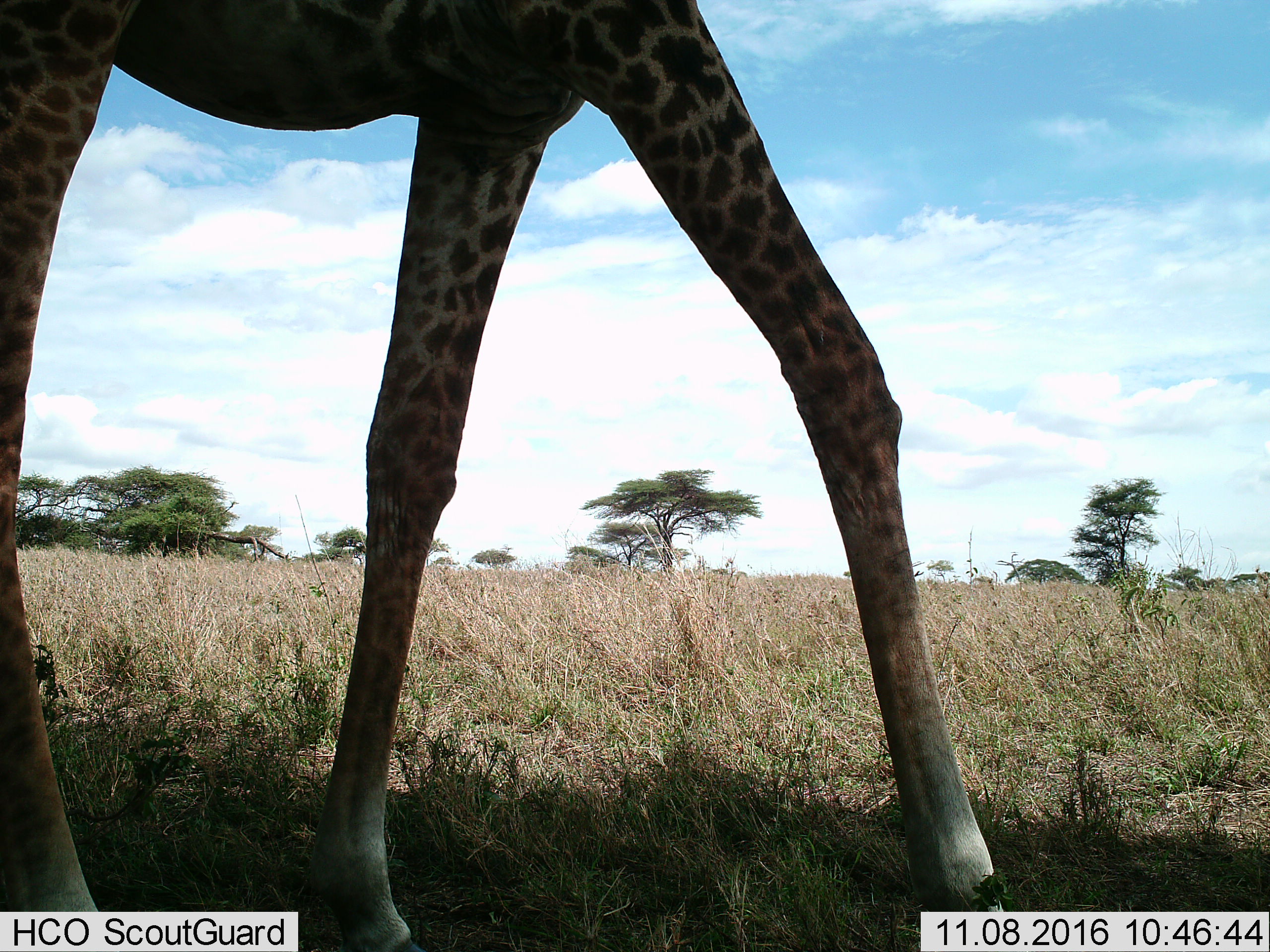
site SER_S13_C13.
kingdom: Animalia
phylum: Chordata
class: Mammalia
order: Artiodactyla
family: Giraffidae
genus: Giraffa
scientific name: Giraffa camelopardalis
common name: giraffe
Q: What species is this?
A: Giraffe (Giraffa camelopardalis).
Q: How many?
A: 1.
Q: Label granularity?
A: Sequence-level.